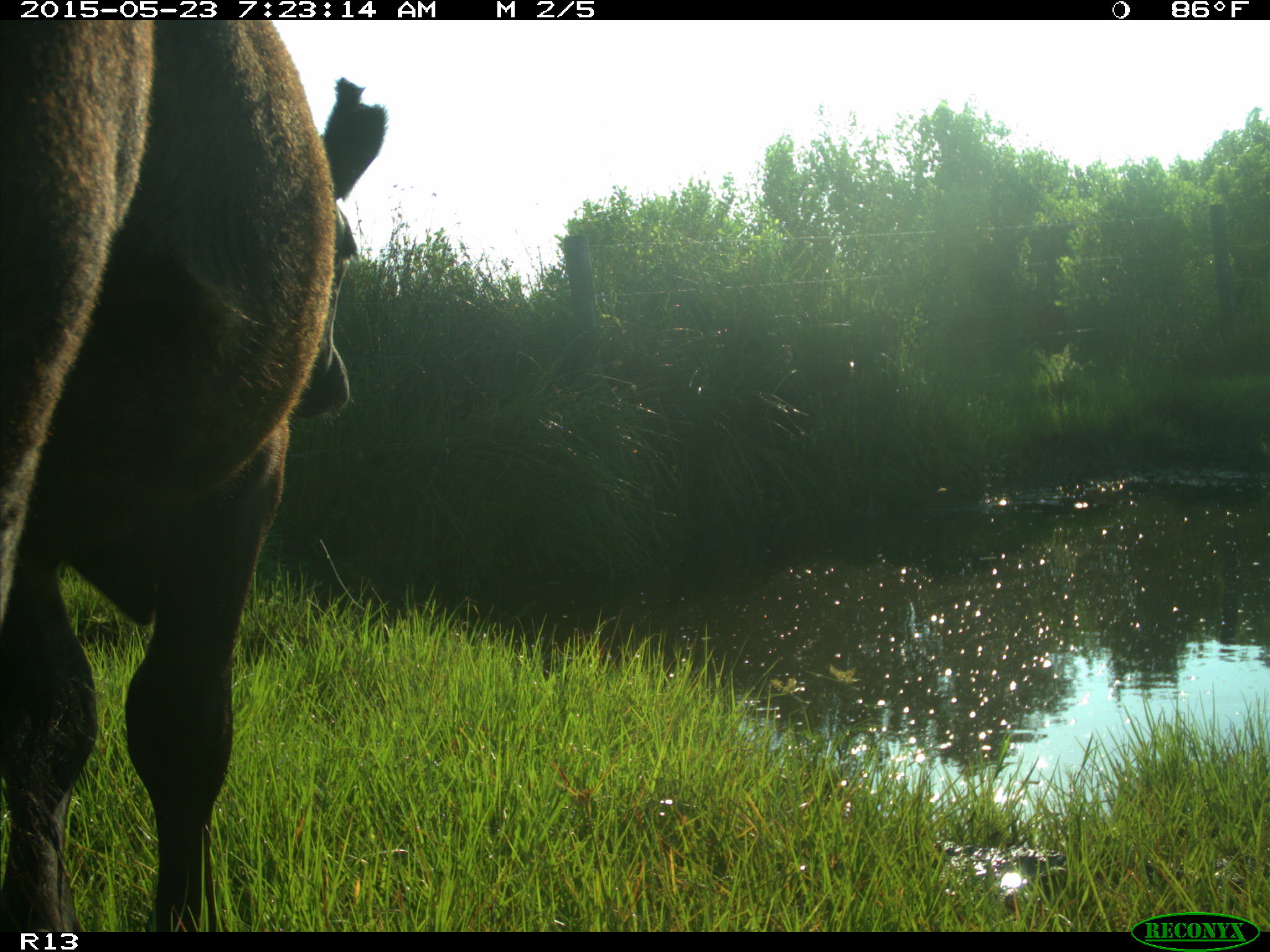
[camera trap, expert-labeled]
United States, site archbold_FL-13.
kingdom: Animalia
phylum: Chordata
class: Mammalia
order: Artiodactyla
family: Bovidae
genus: Bos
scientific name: Bos taurus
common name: domestic cow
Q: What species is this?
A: Bos taurus (domestic cow).